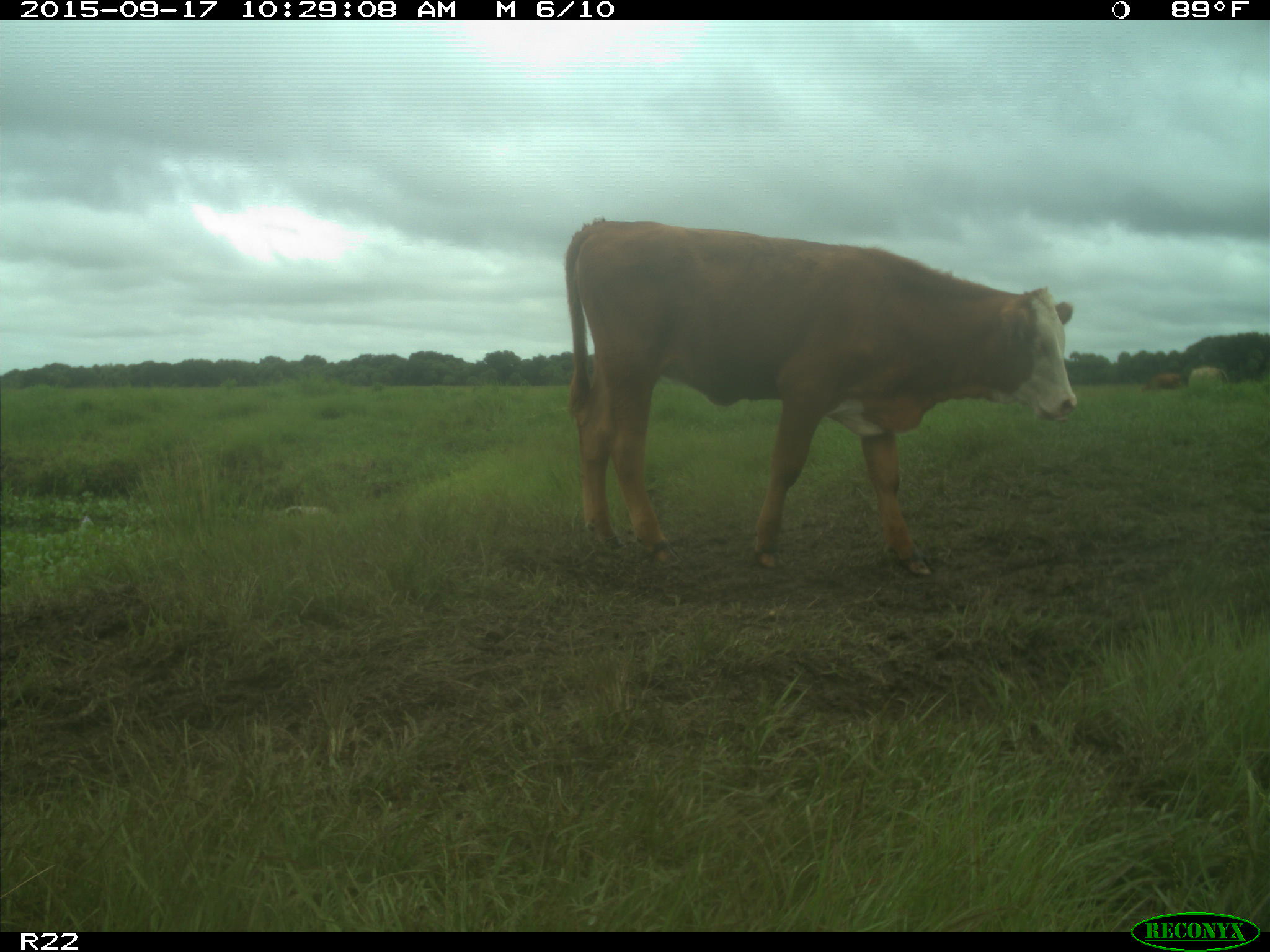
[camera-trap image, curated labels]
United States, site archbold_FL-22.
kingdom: Animalia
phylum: Chordata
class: Mammalia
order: Artiodactyla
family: Bovidae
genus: Bos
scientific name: Bos taurus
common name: domestic cow